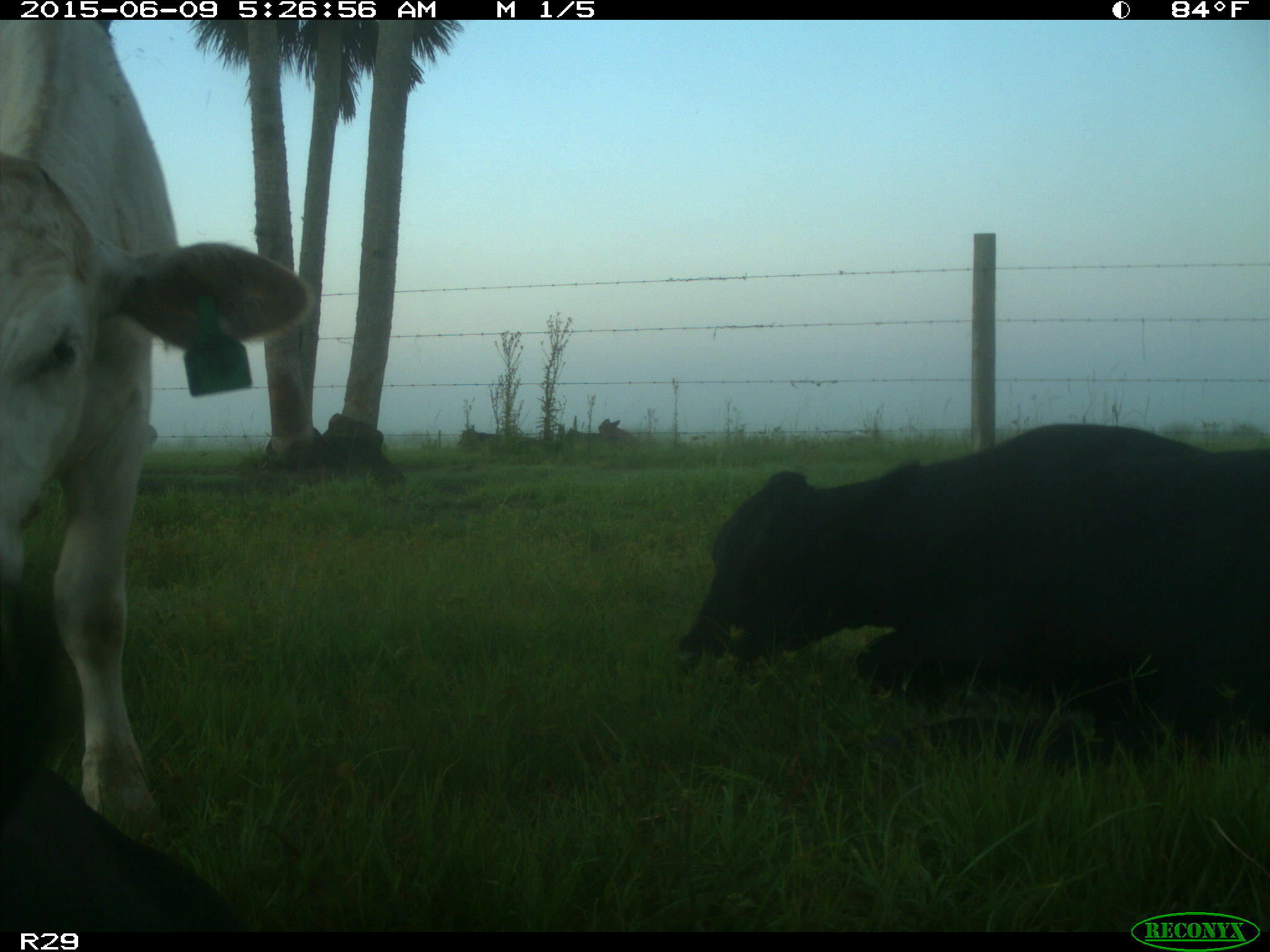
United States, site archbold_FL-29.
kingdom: Animalia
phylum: Chordata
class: Mammalia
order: Artiodactyla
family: Bovidae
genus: Bos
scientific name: Bos taurus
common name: domestic cow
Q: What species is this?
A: Bos taurus (domestic cow).